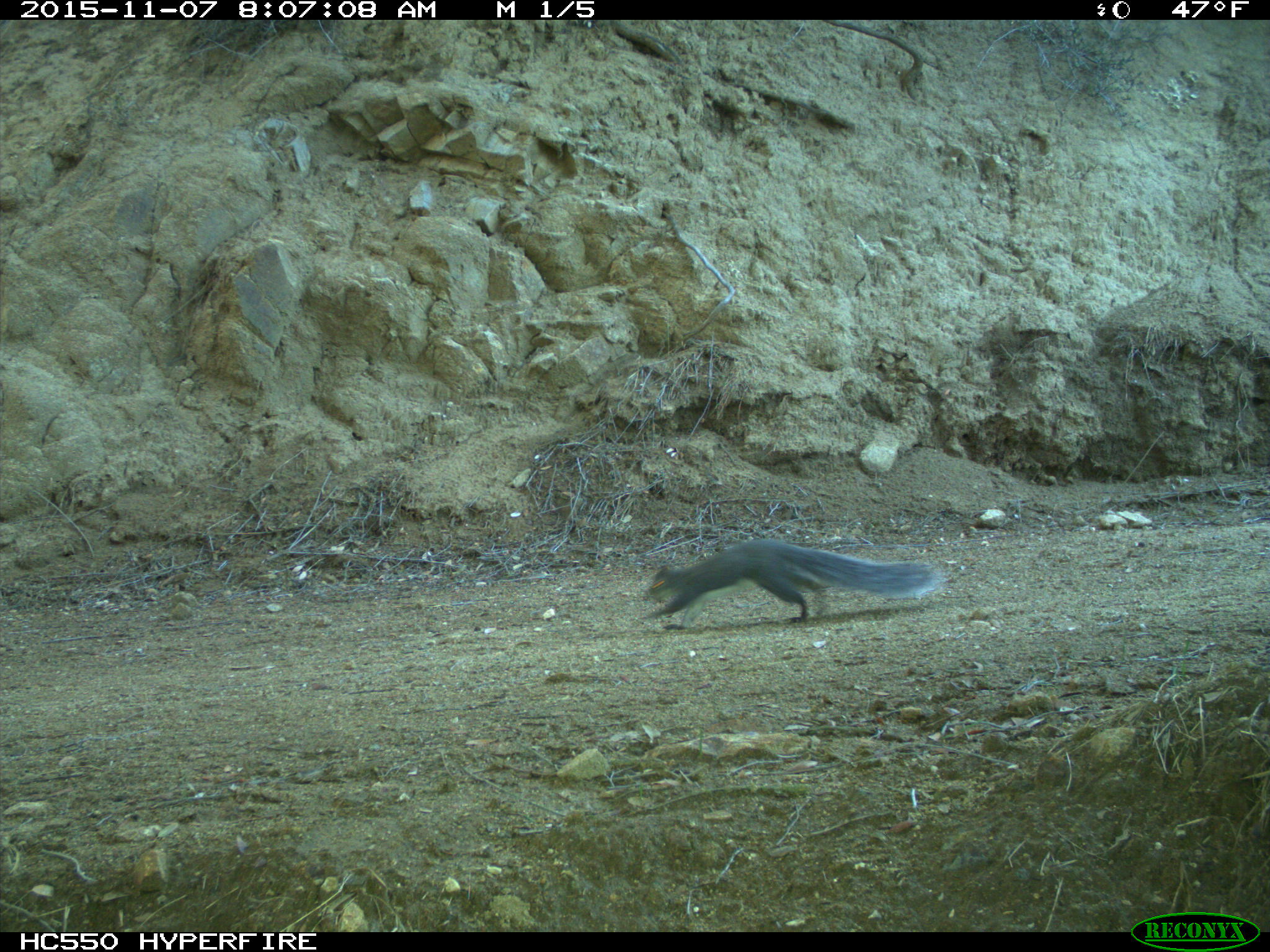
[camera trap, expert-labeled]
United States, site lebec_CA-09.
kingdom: Animalia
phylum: Chordata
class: Mammalia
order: Rodentia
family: Sciuridae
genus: Sciurus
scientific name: Sciurus carolinensis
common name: eastern gray squirrel